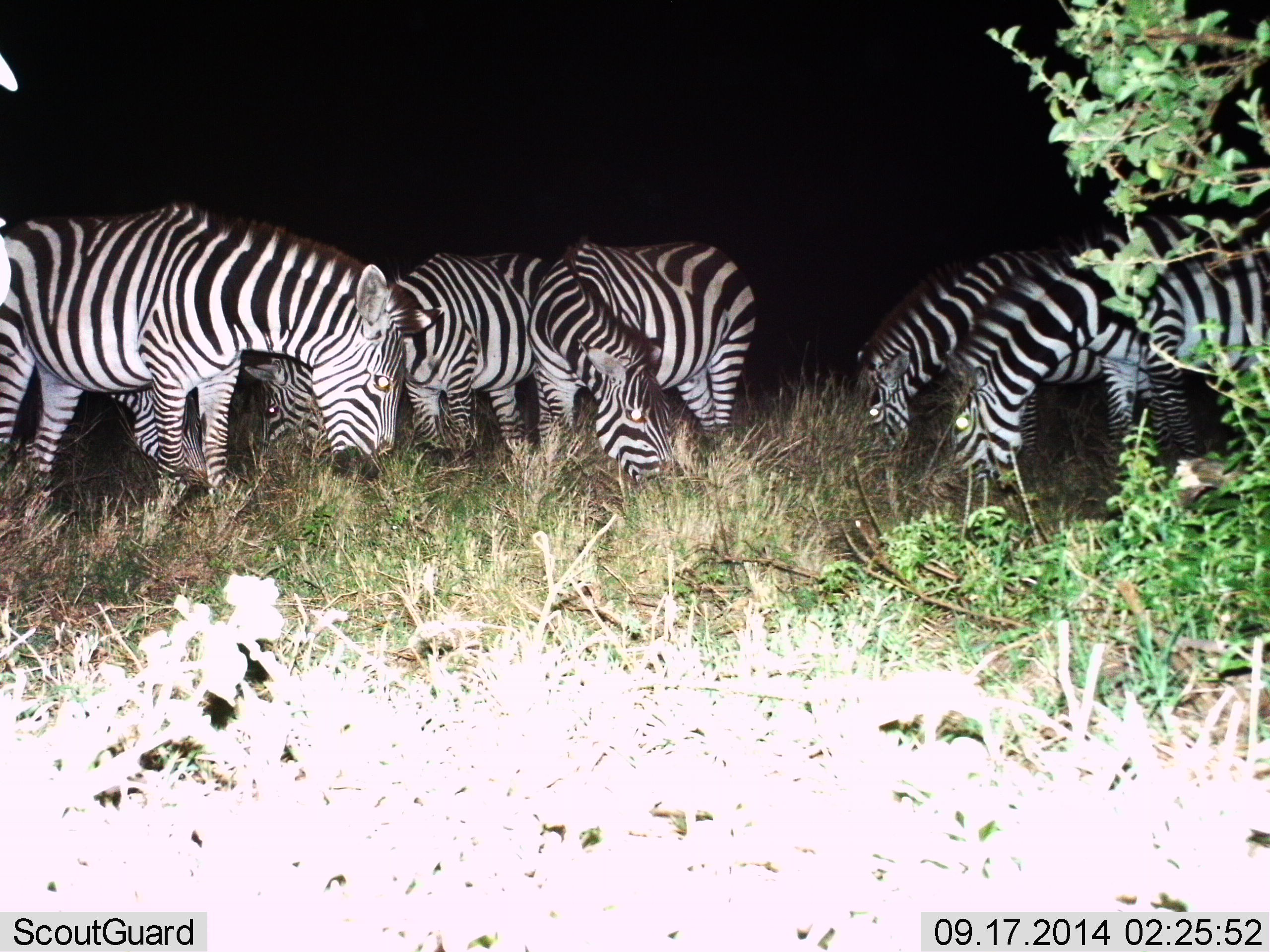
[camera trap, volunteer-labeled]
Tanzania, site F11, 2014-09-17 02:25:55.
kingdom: Animalia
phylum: Chordata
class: Mammalia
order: Perissodactyla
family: Equidae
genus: Equus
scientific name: Equus quagga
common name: plains zebra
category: zebra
Zebra (plains zebra) (Equus quagga), count 6. Behavior (volunteer vote fractions): standing 30%, resting 10%, moving 0%, interacting 0%. Young present (vote fraction): 10%. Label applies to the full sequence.